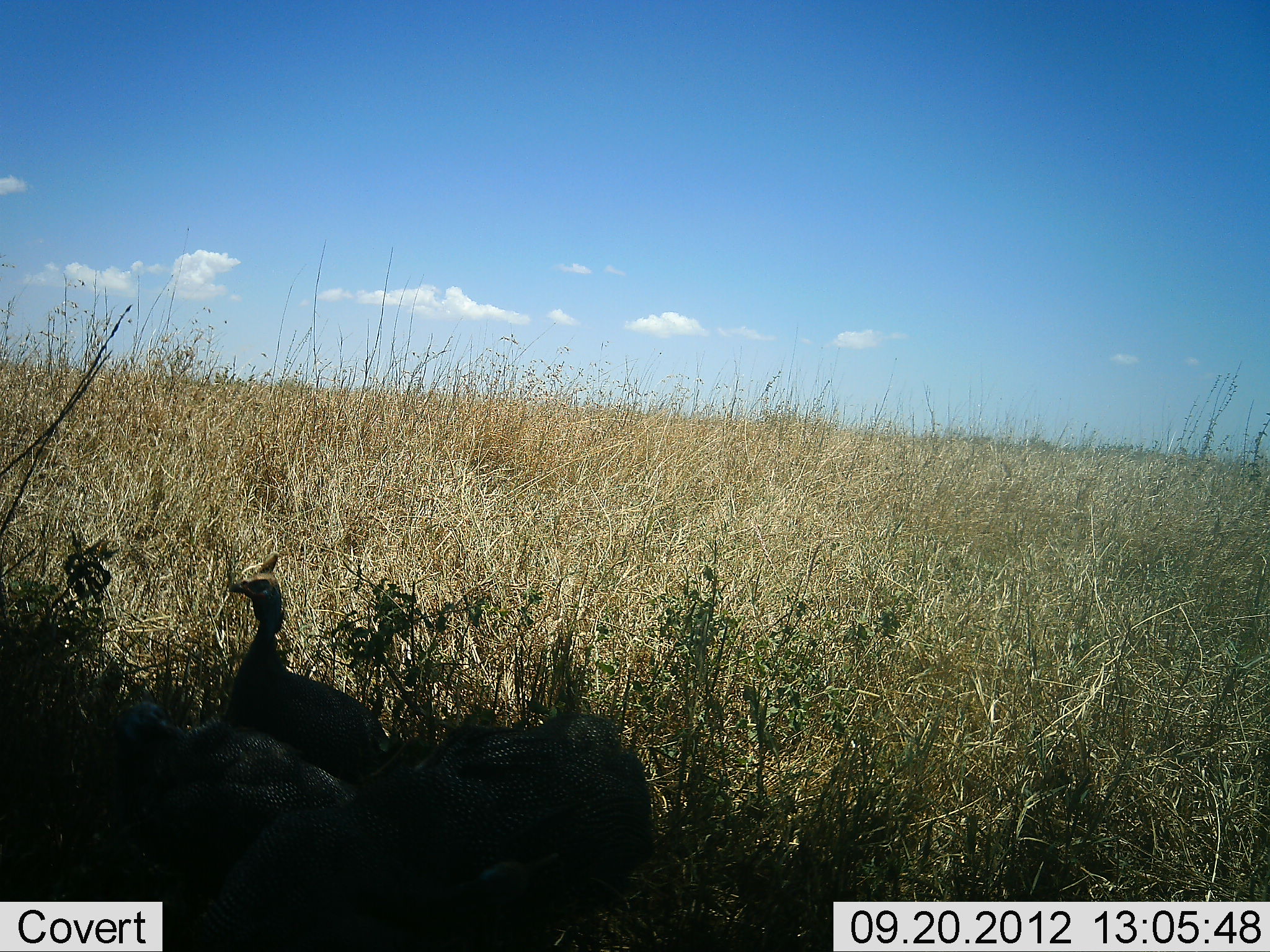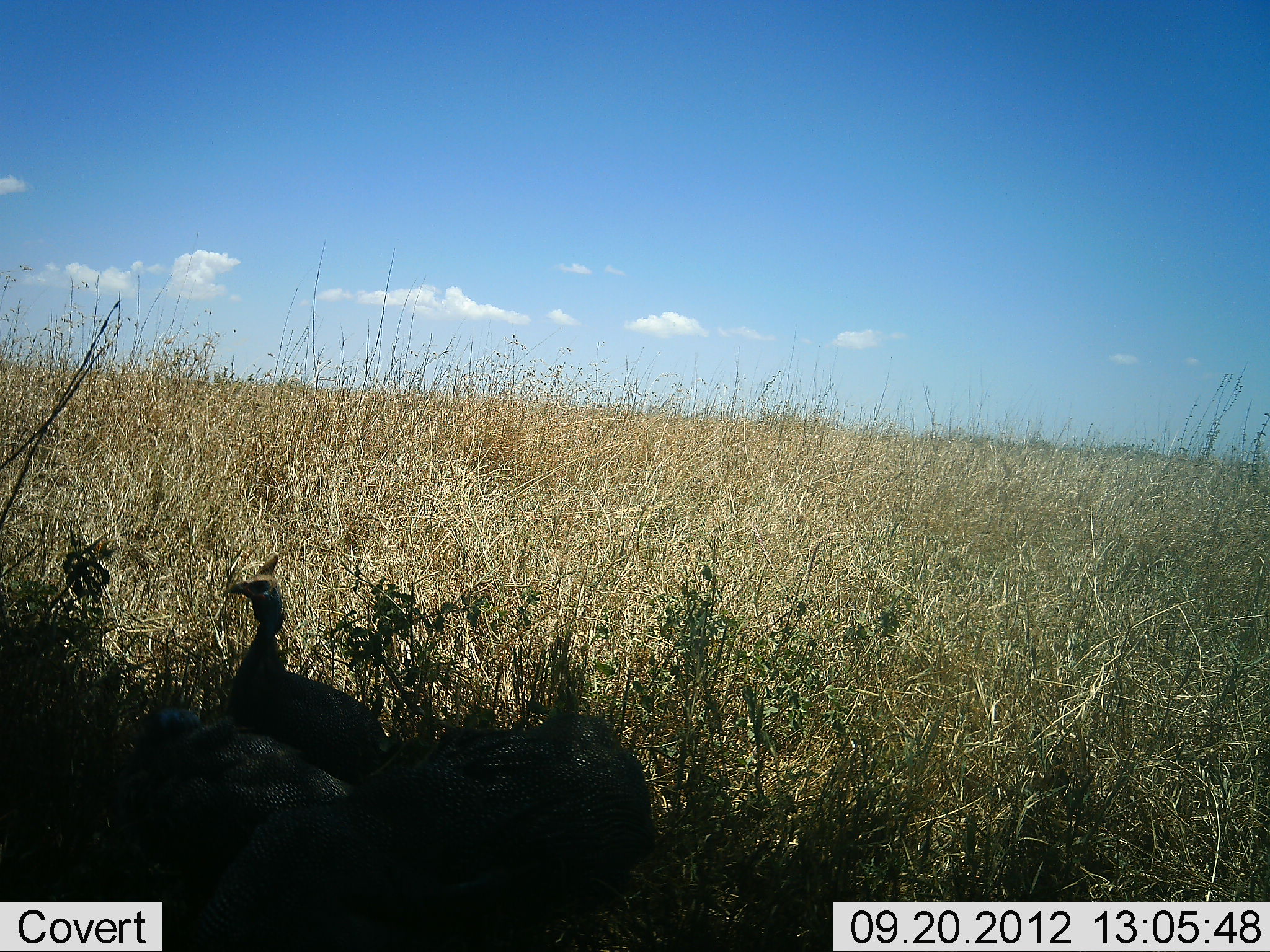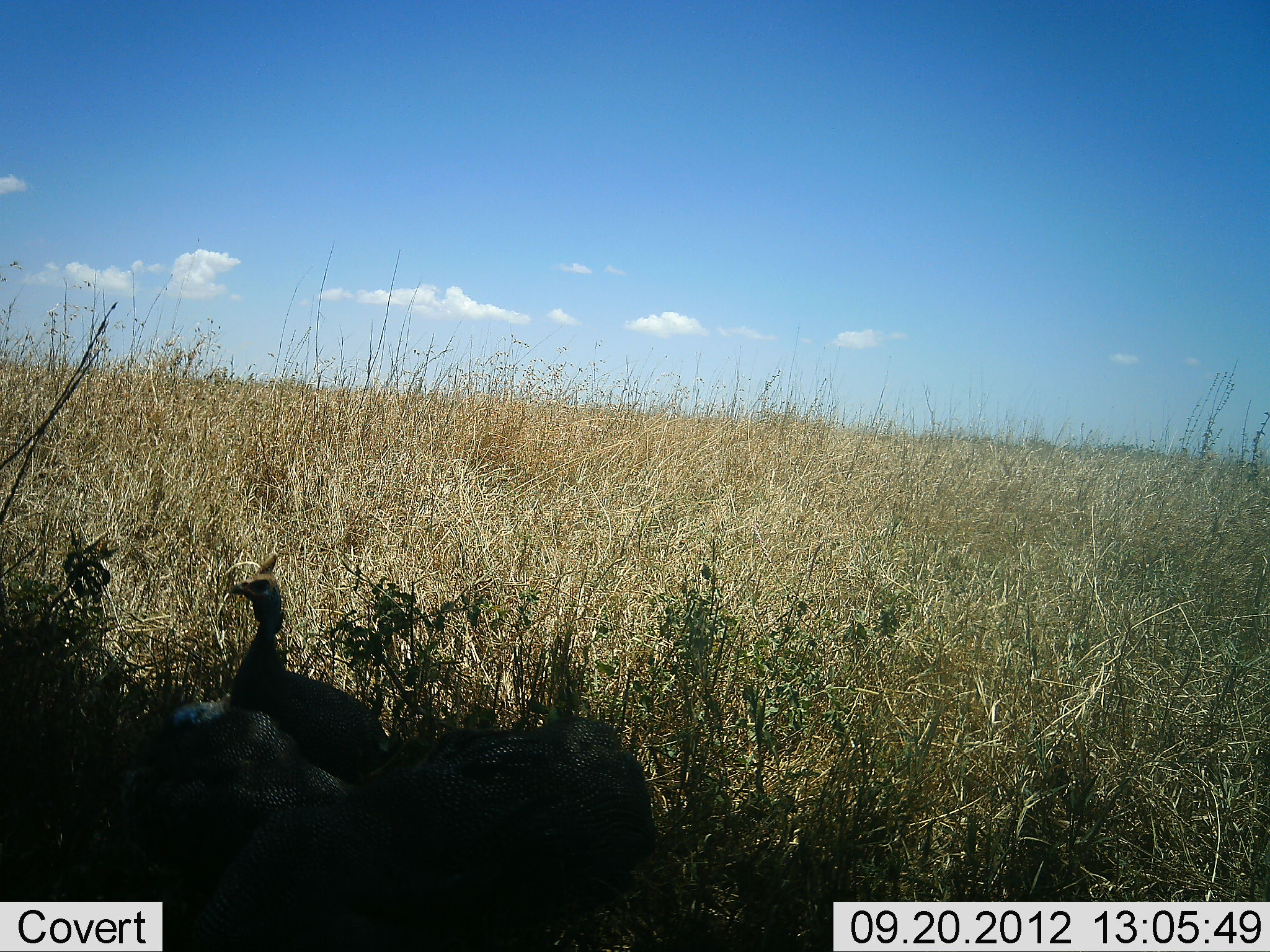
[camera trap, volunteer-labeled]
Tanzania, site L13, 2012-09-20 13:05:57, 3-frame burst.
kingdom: Animalia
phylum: Chordata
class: Aves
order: Galliformes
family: Numididae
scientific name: Numididae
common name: guinea fowl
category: guineafowl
Guineafowl (guinea fowl) (Numididae), count 3. Behavior (volunteer vote fractions): standing 90%, resting 20%, moving 0%, interacting 0%. Young present (vote fraction): 0%. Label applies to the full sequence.